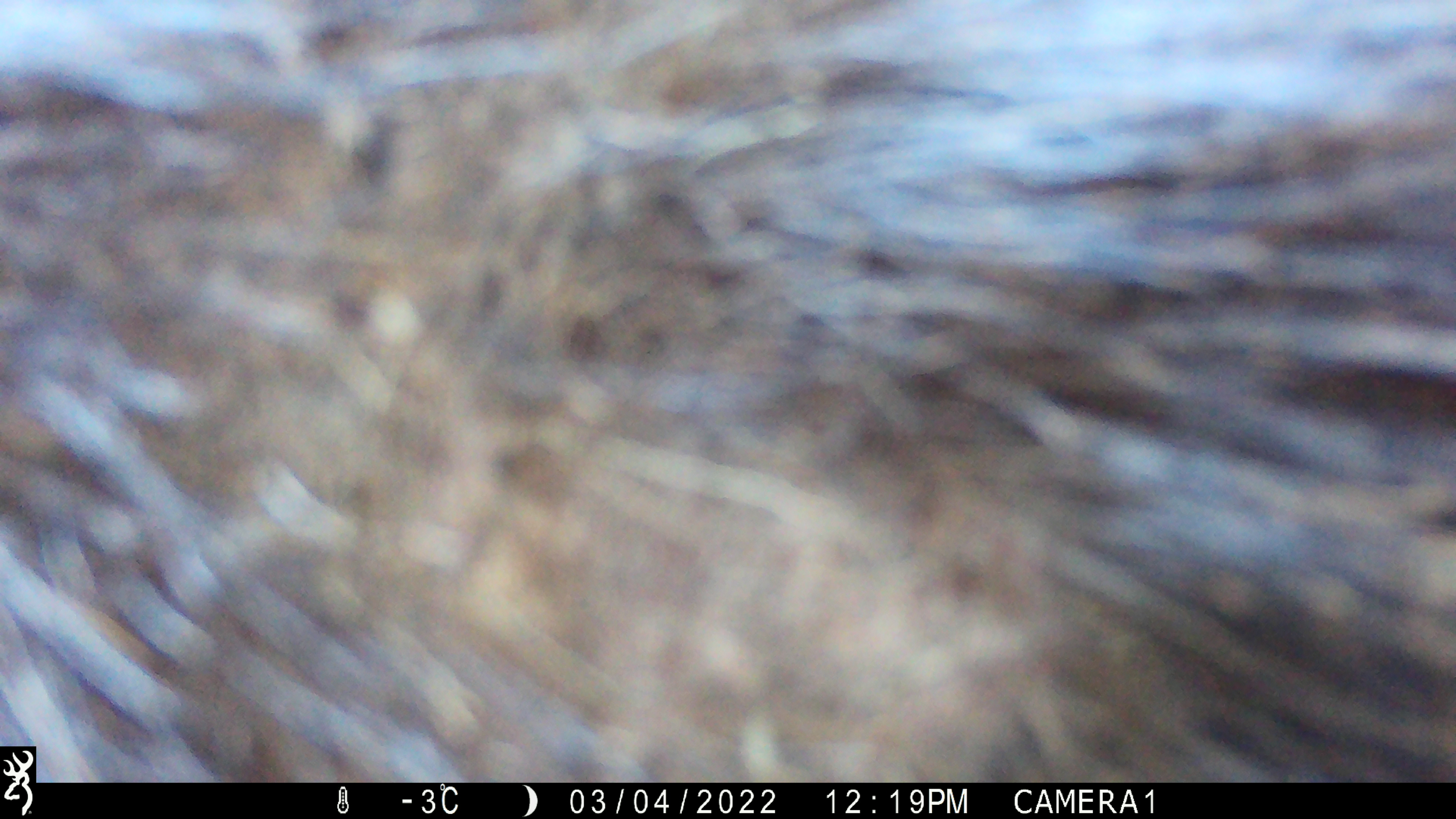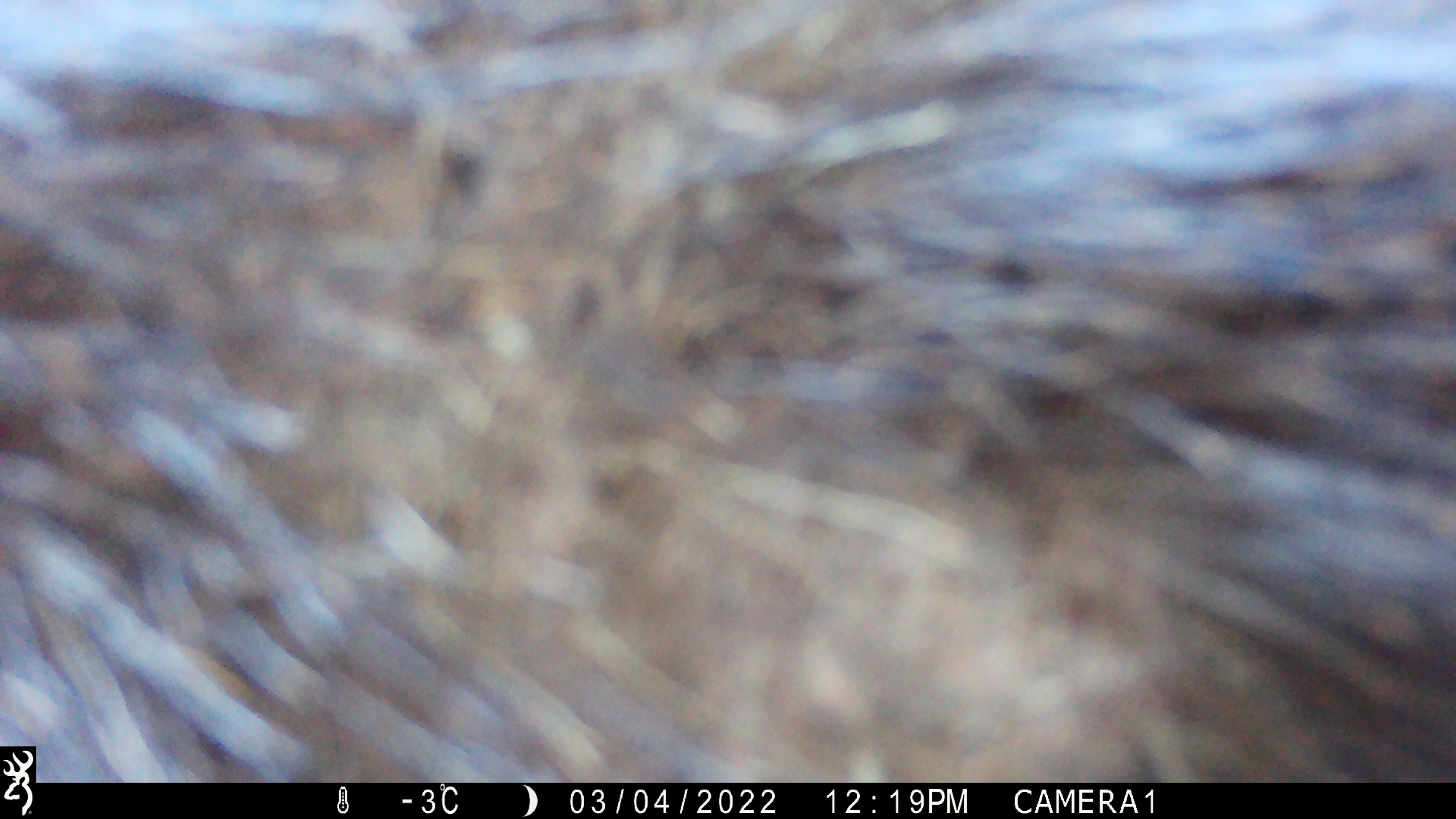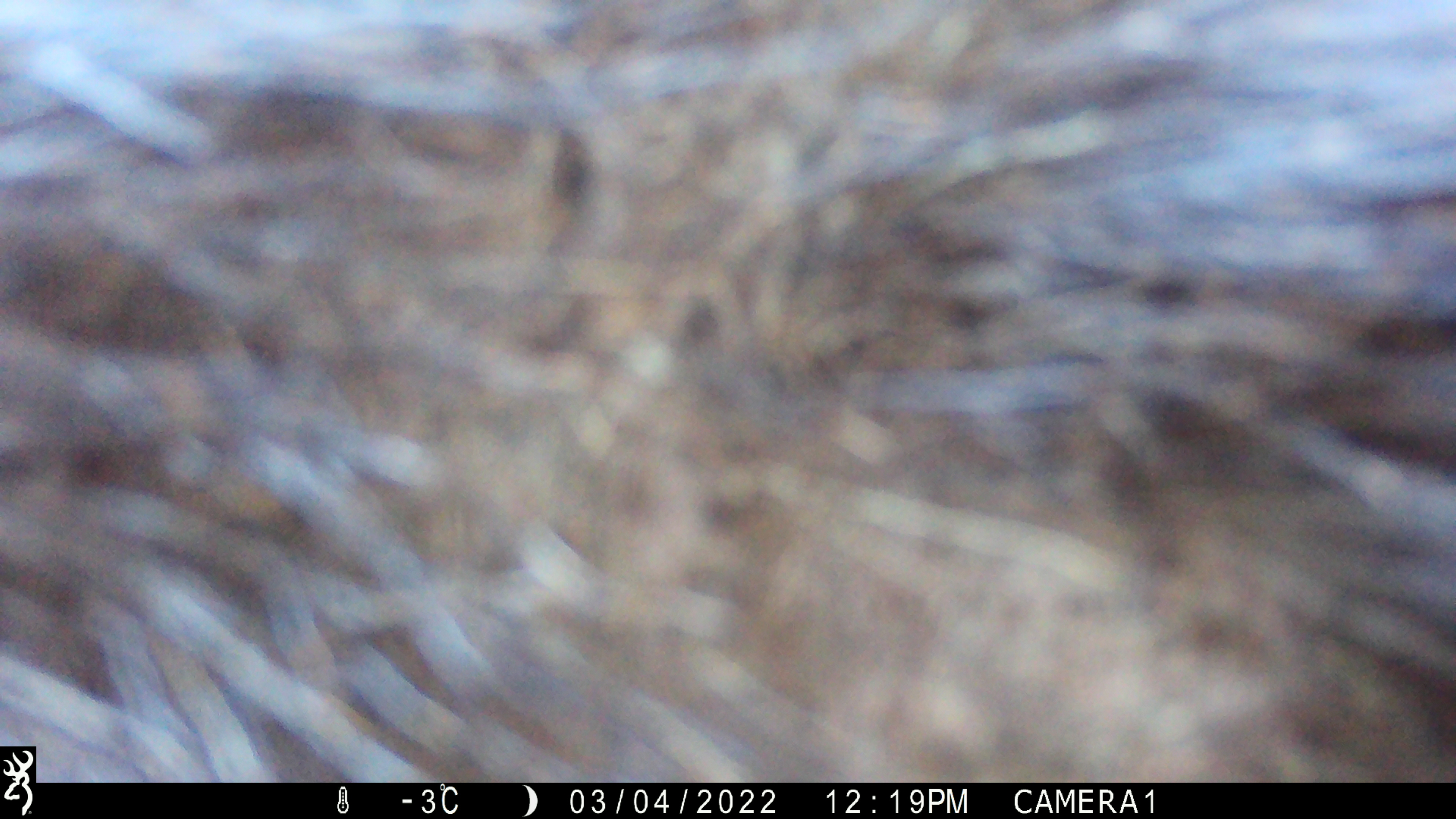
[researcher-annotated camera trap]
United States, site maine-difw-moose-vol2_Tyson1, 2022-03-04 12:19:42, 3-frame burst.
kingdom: Animalia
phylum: Chordata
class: Mammalia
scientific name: Mammalia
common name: mammal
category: mammal sp.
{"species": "mammal sp. (mammal) (Mammalia)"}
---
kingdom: Animalia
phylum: Chordata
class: Mammalia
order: Artiodactyla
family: Cervidae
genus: Alces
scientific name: Alces alces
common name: moose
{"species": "moose (Alces alces)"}